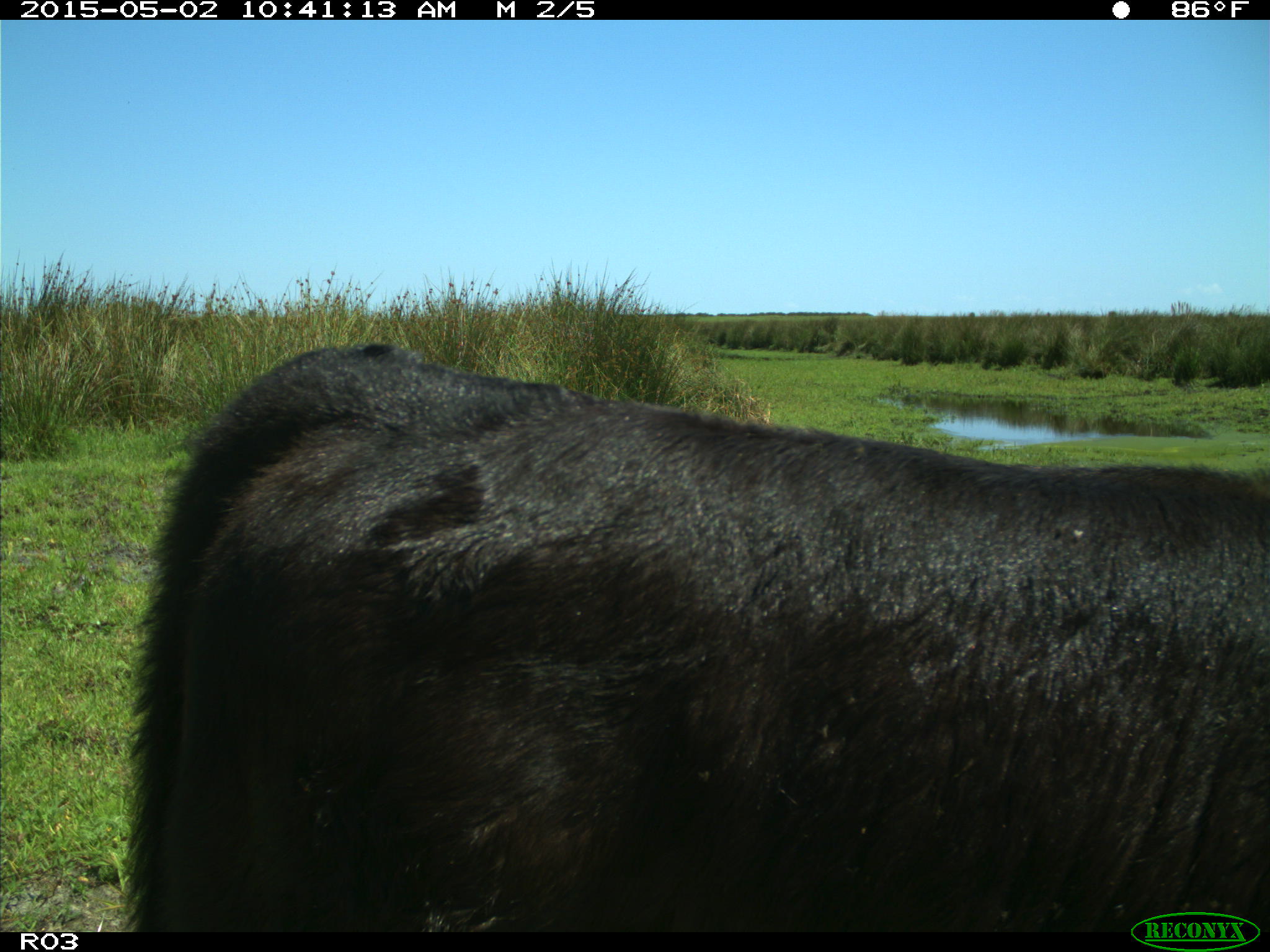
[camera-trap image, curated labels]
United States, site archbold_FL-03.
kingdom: Animalia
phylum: Chordata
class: Mammalia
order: Artiodactyla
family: Bovidae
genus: Bos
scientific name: Bos taurus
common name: domestic cow